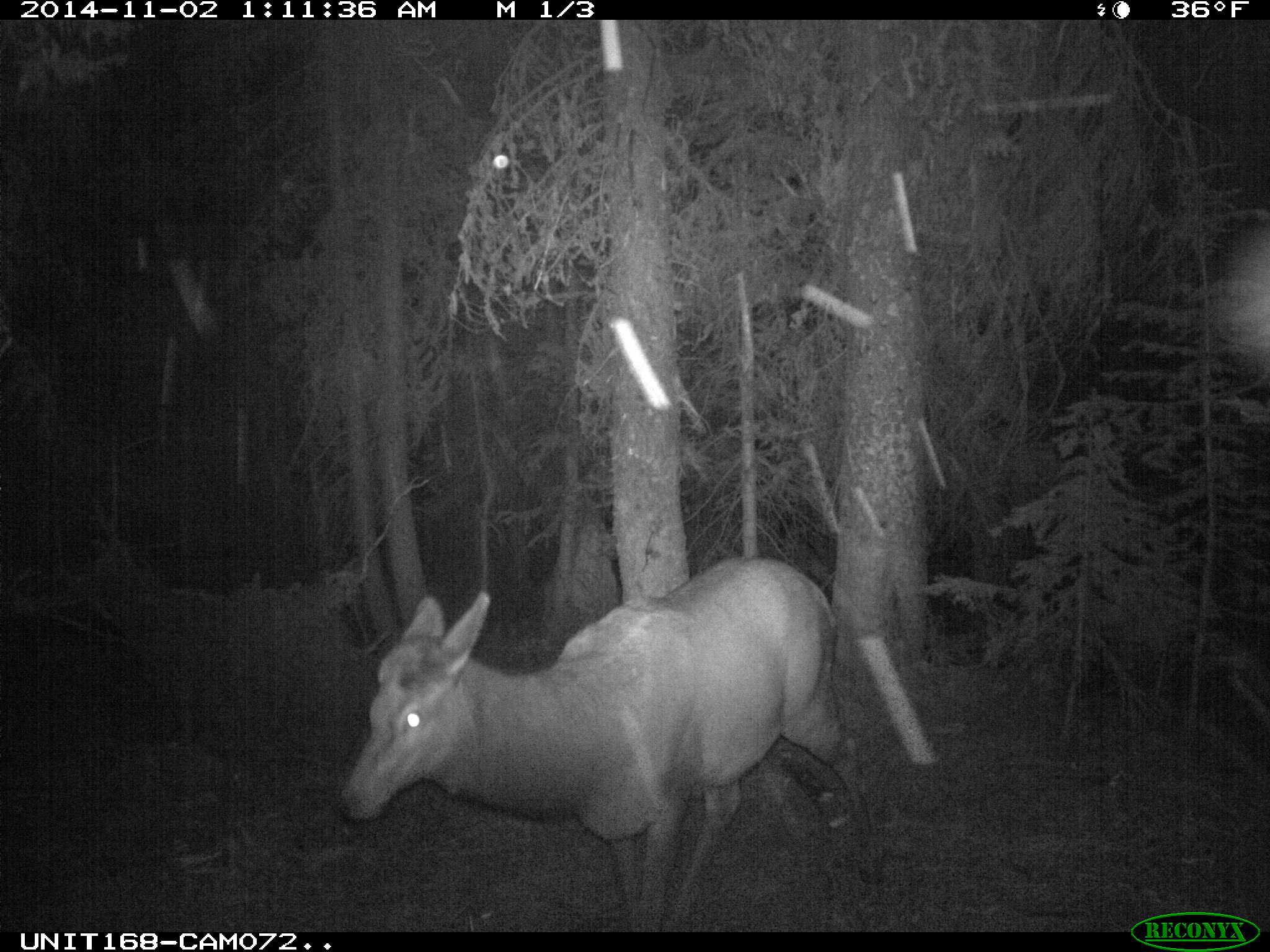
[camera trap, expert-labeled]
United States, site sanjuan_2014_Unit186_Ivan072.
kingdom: Animalia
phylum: Chordata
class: Mammalia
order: Artiodactyla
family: Cervidae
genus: Cervus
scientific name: Cervus elaphus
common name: red deer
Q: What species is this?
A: Cervus elaphus (red deer).